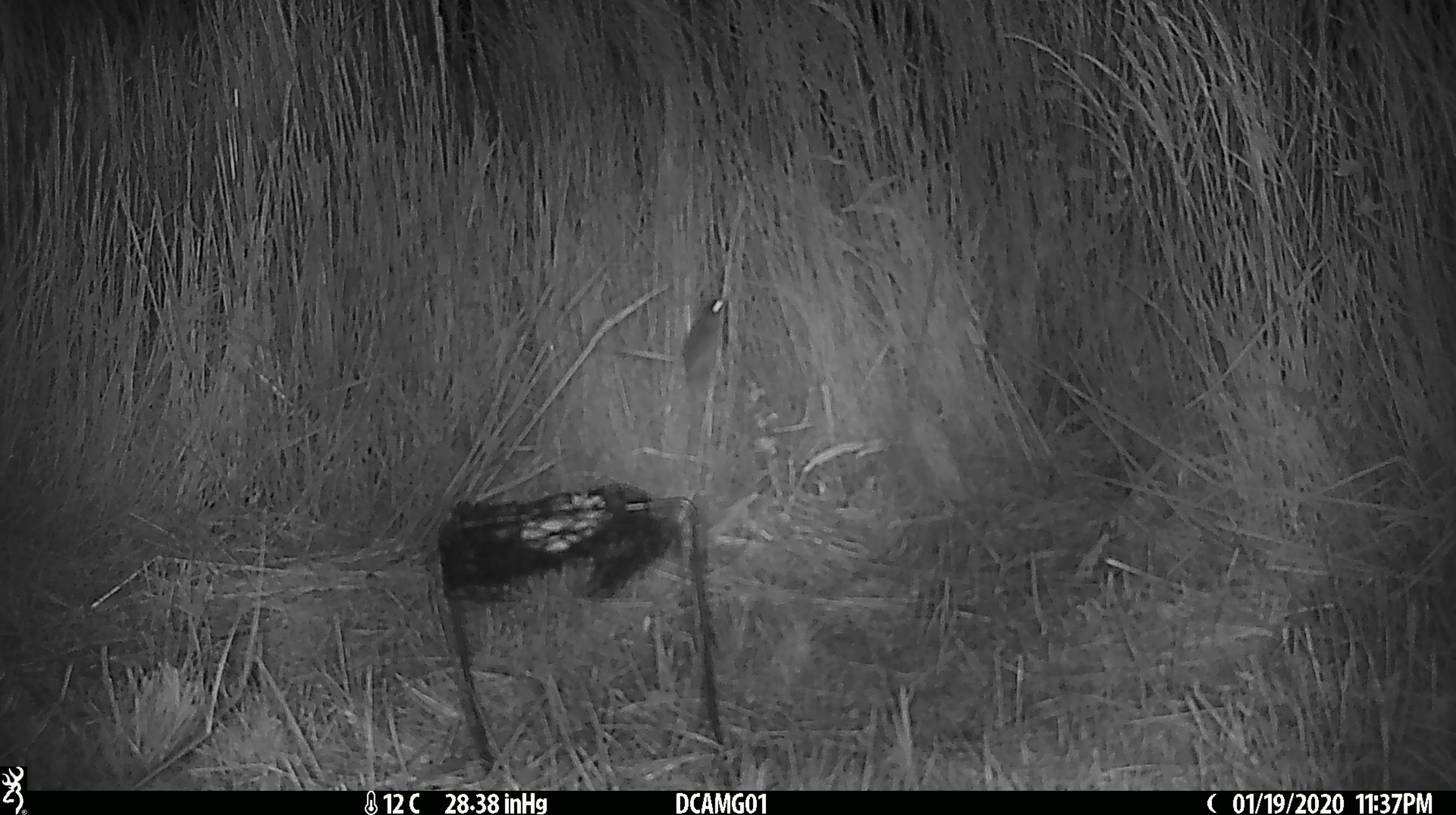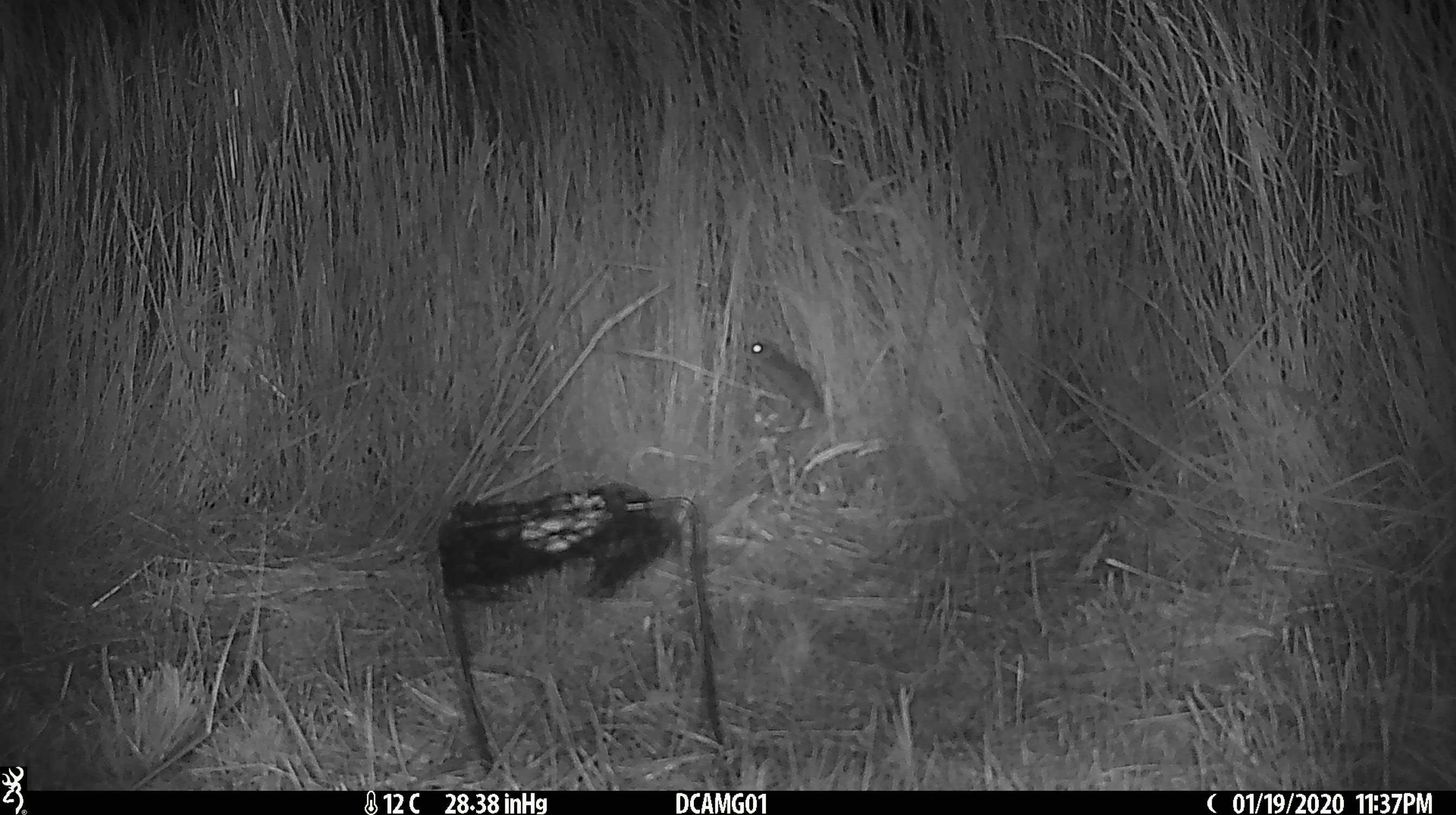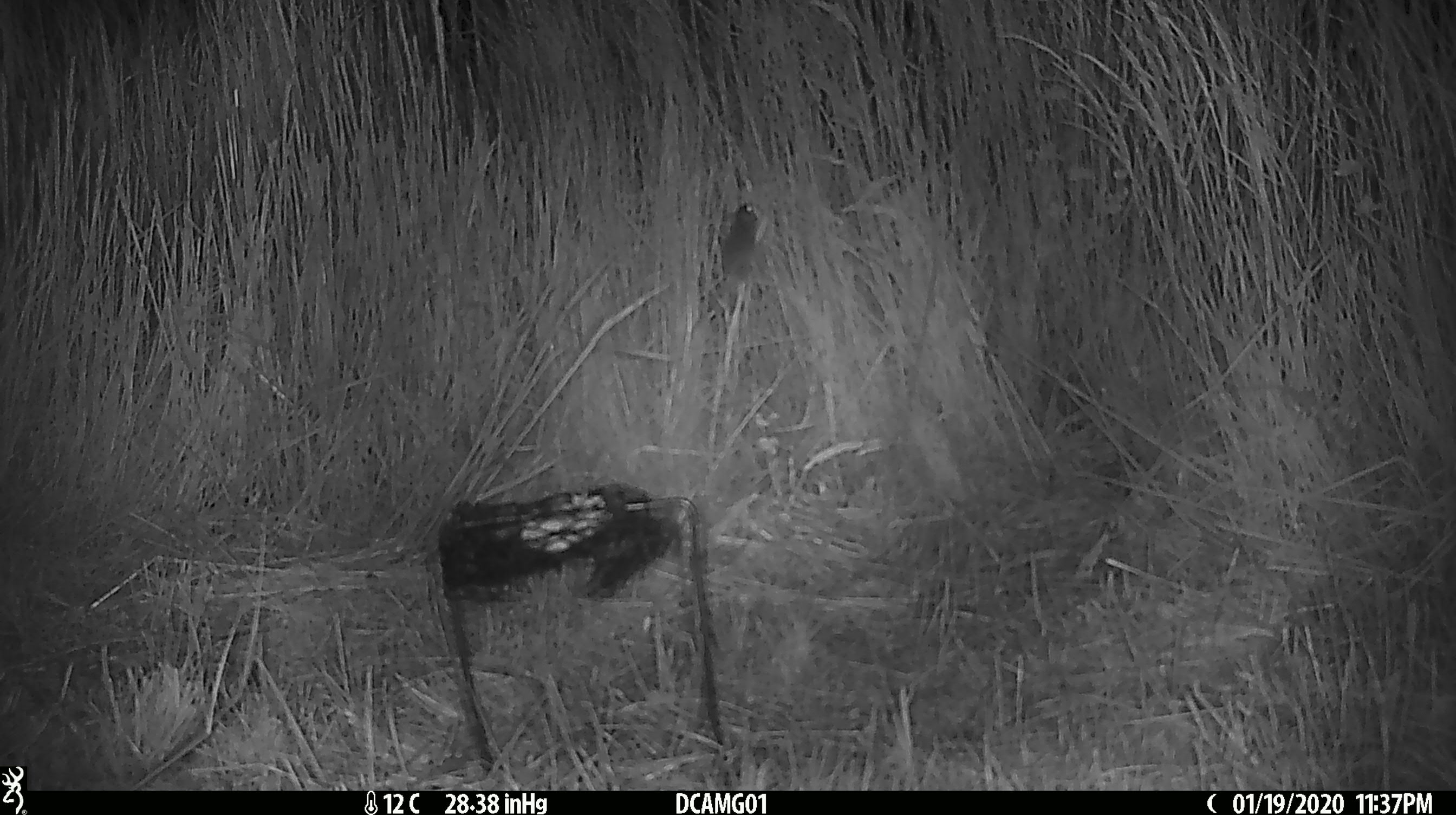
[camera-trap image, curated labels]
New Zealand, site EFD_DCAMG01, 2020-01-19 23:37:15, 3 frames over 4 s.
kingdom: Animalia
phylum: Chordata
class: Mammalia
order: Rodentia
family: Muridae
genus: Mus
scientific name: Mus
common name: mouse